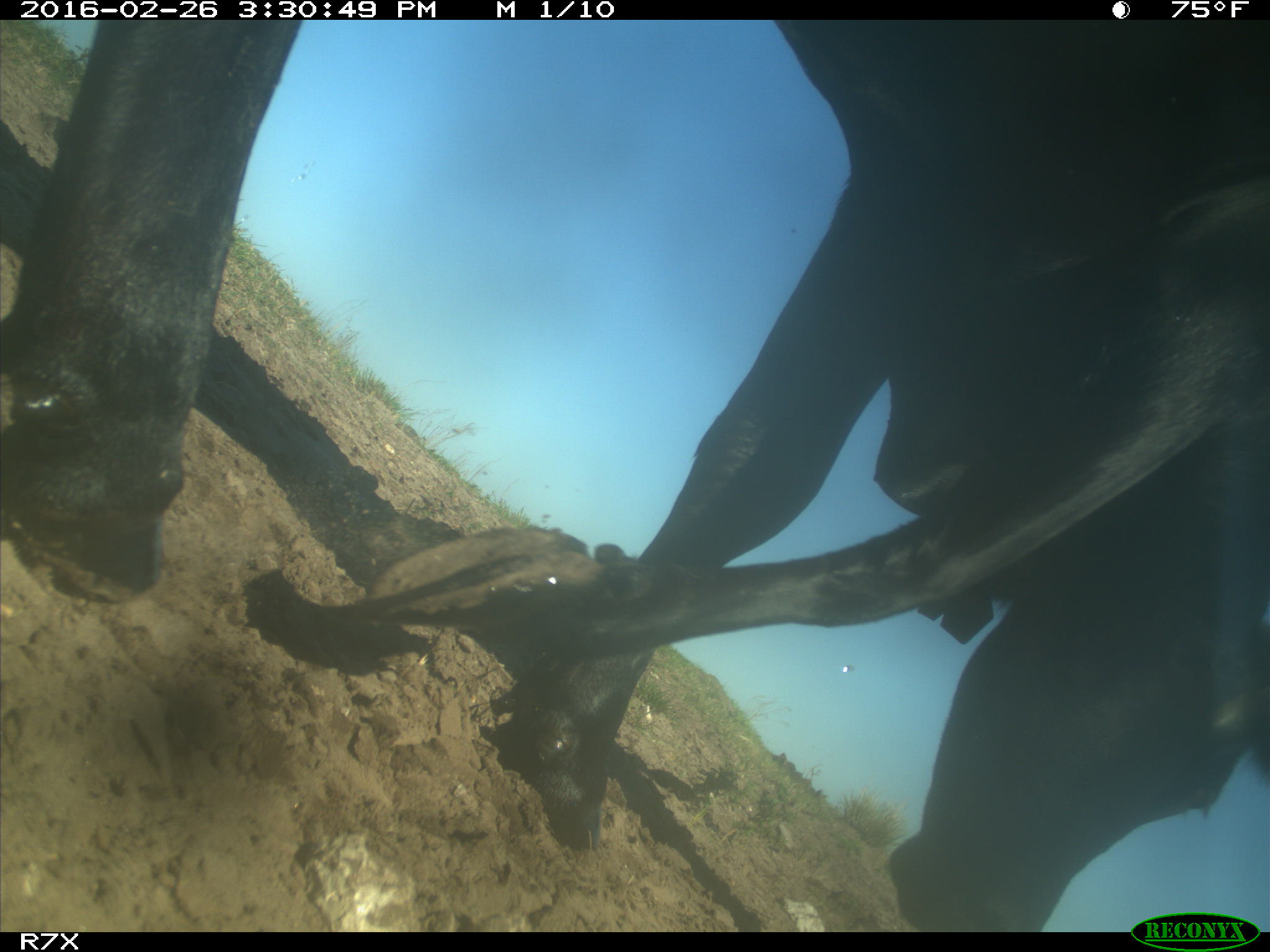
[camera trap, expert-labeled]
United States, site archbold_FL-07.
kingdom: Animalia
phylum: Chordata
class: Mammalia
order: Artiodactyla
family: Bovidae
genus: Bos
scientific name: Bos taurus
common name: domestic cow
Bos taurus (domestic cow).